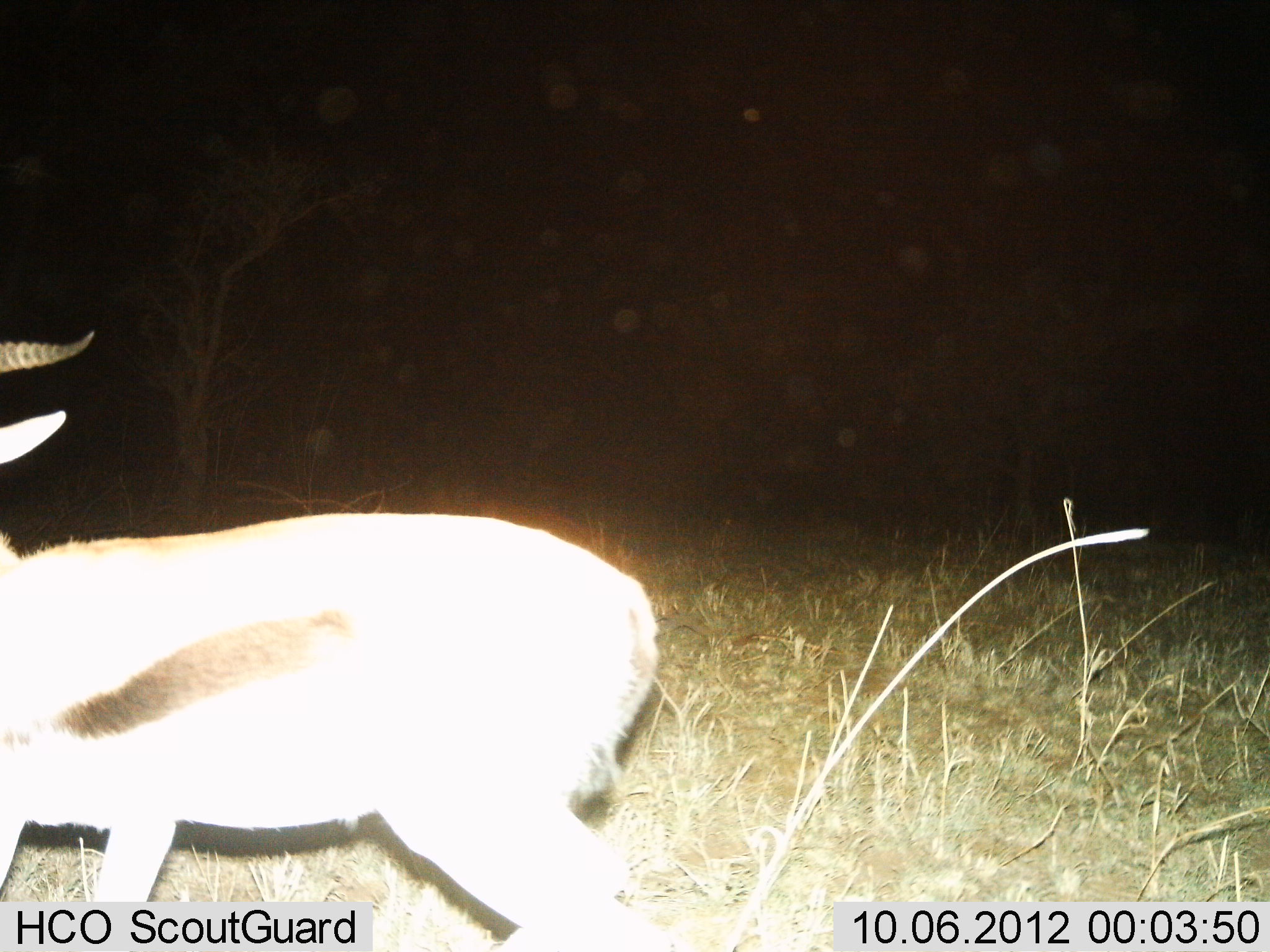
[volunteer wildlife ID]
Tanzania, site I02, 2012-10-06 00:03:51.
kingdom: Animalia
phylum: Chordata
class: Mammalia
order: Artiodactyla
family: Bovidae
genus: Eudorcas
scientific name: Eudorcas thomsonii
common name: thomson's gazelle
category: gazellethomsons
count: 1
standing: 80%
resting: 0%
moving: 30%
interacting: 0%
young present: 0%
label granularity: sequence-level